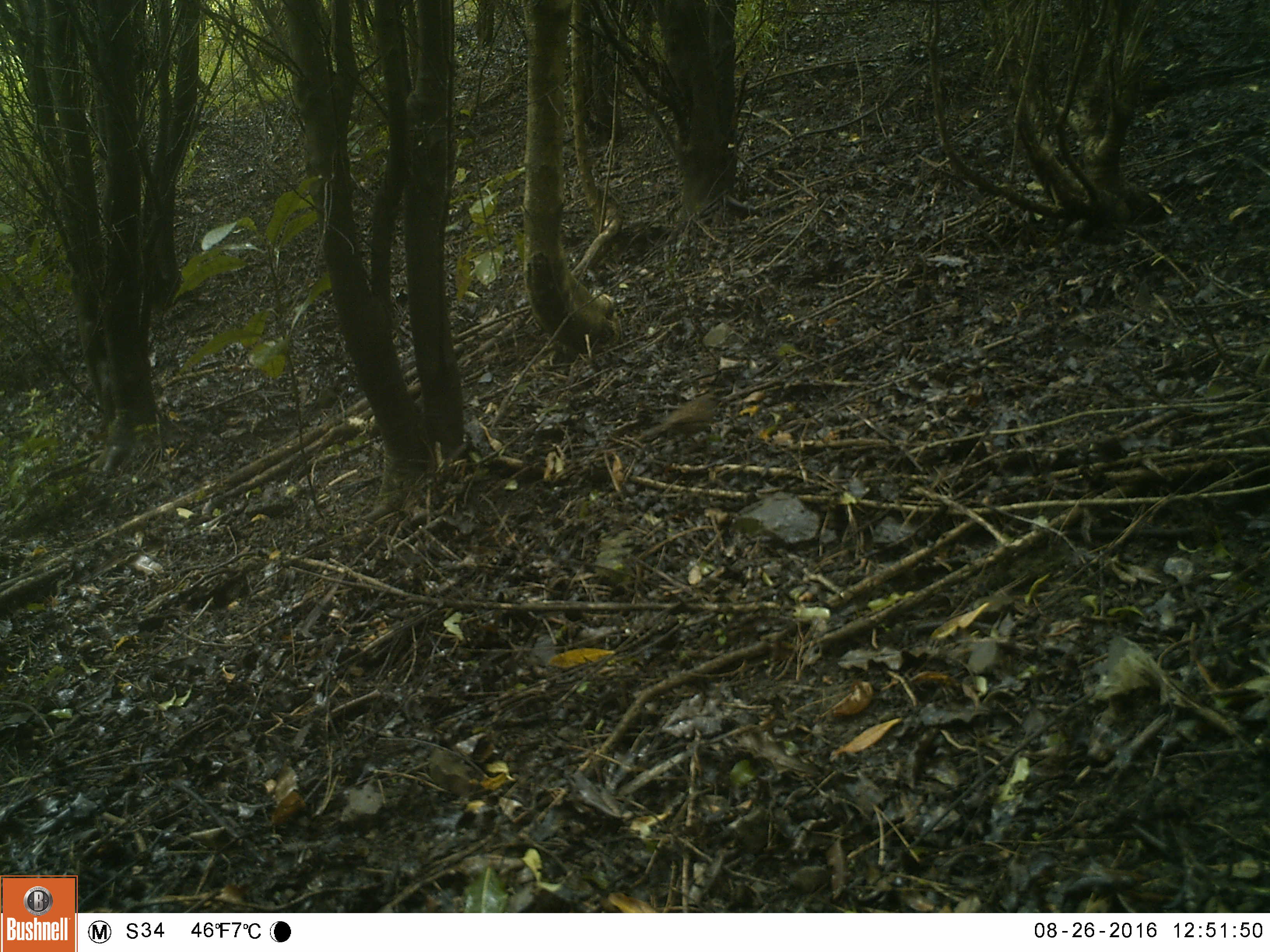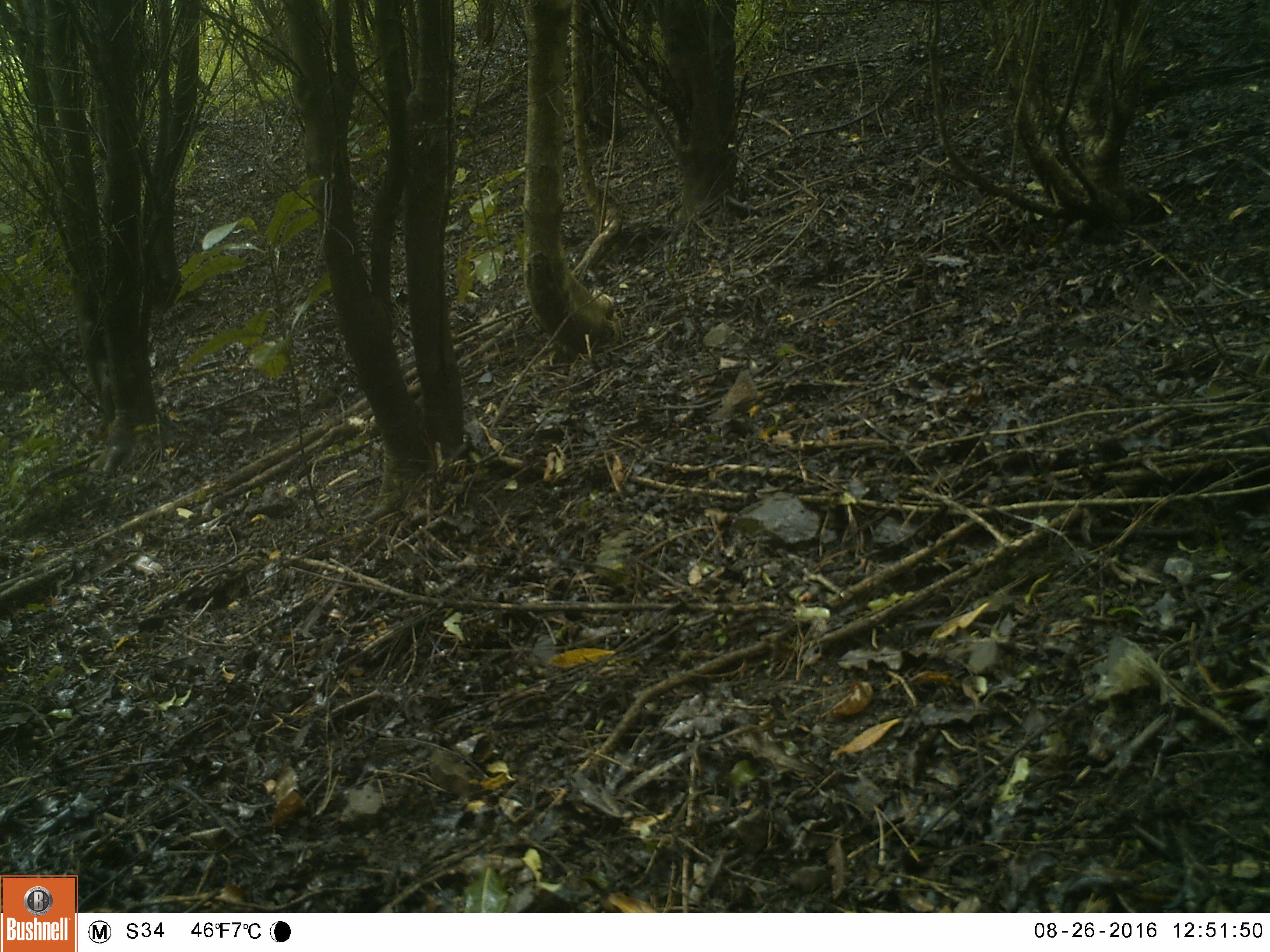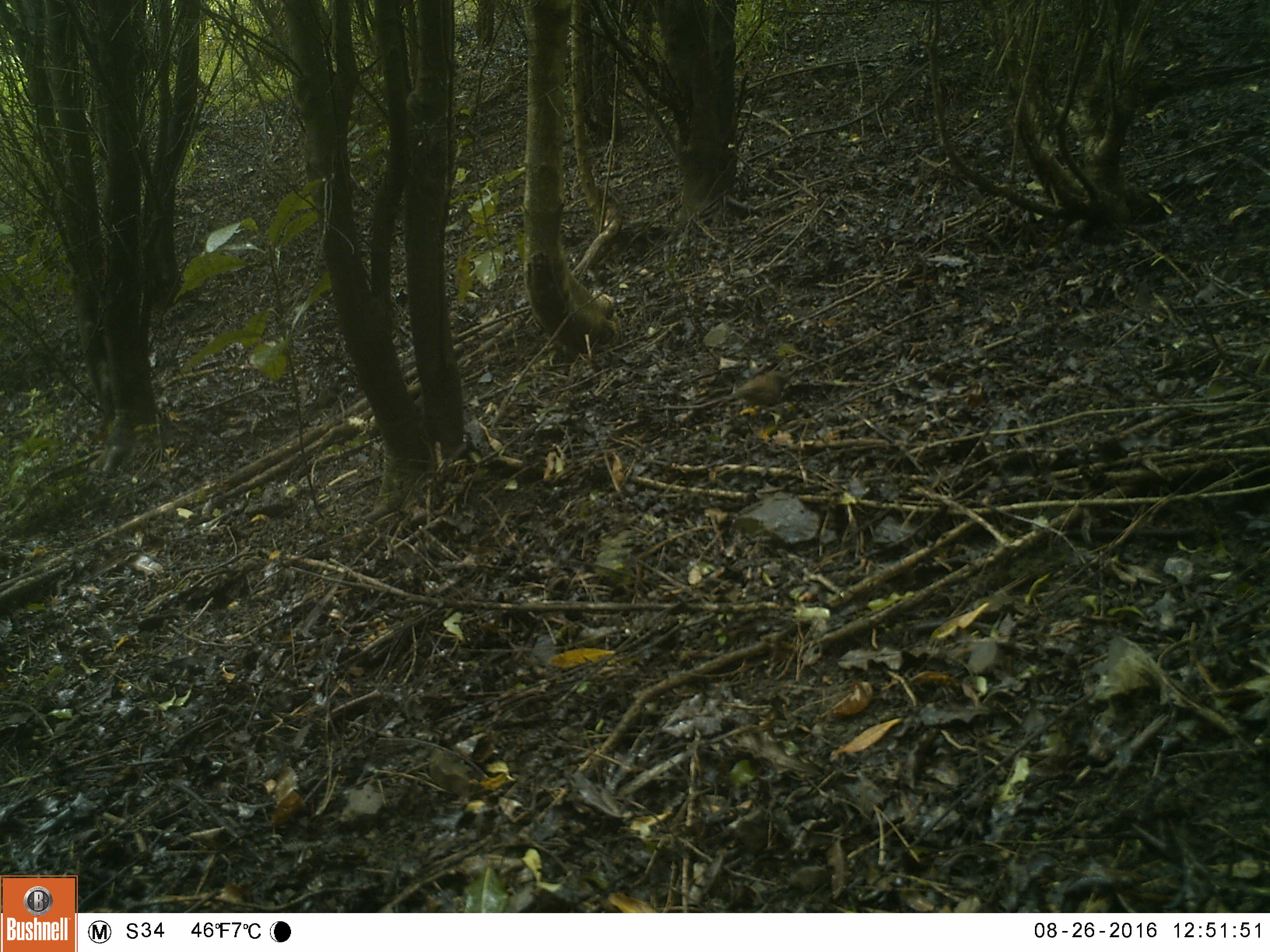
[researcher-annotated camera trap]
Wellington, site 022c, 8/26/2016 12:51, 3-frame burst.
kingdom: Animalia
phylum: Chordata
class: Aves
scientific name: Aves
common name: bird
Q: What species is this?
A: Bird (Aves).